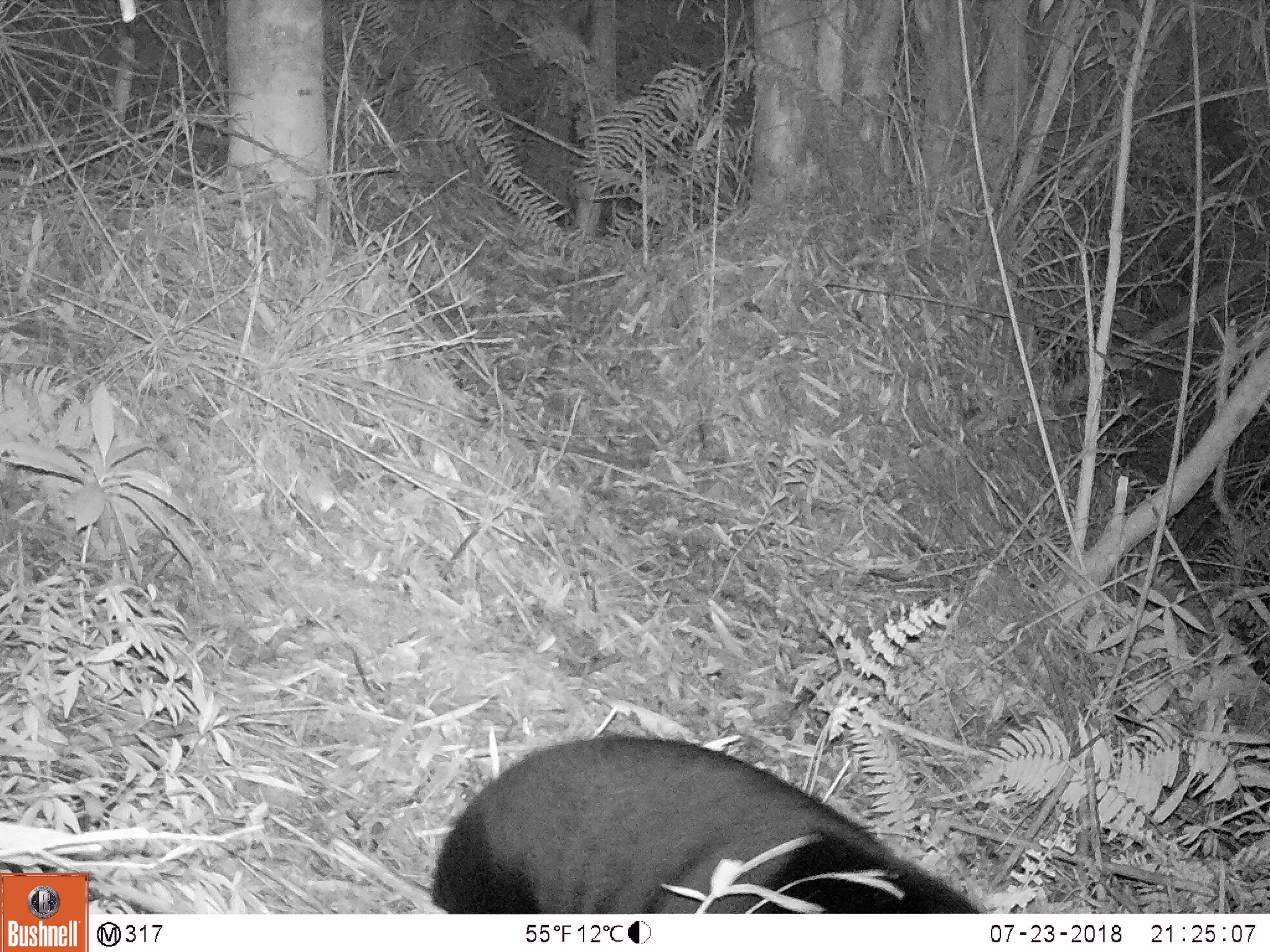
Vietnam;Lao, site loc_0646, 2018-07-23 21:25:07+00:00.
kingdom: Animalia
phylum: Chordata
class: Mammalia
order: Carnivora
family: Ursidae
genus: Helarctos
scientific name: Helarctos malayanus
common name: sun bear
Sun bear (Helarctos malayanus). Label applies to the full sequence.